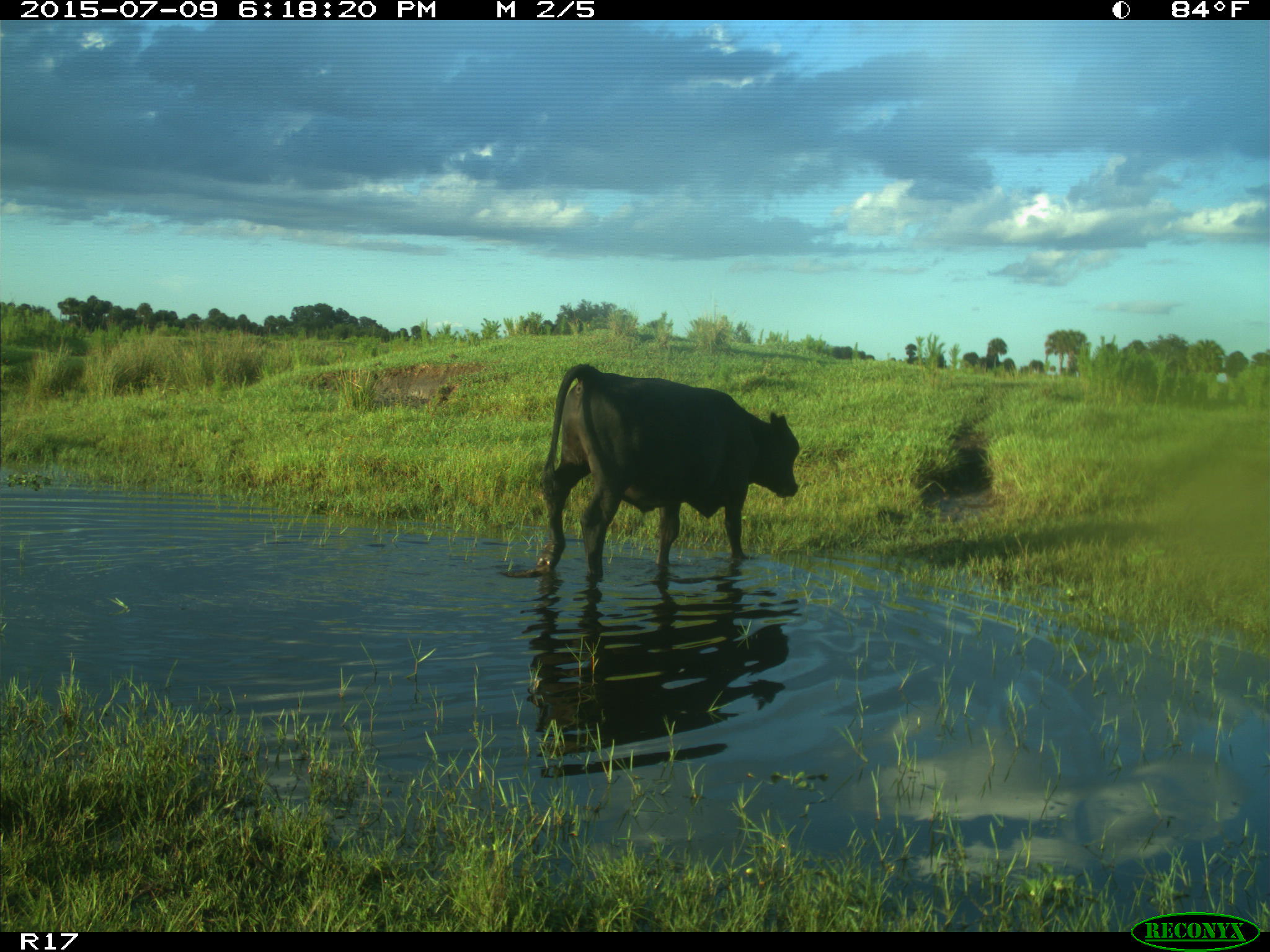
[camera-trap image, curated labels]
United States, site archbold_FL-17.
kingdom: Animalia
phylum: Chordata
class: Mammalia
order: Artiodactyla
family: Bovidae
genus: Bos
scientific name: Bos taurus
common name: domestic cow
Bos taurus (domestic cow).